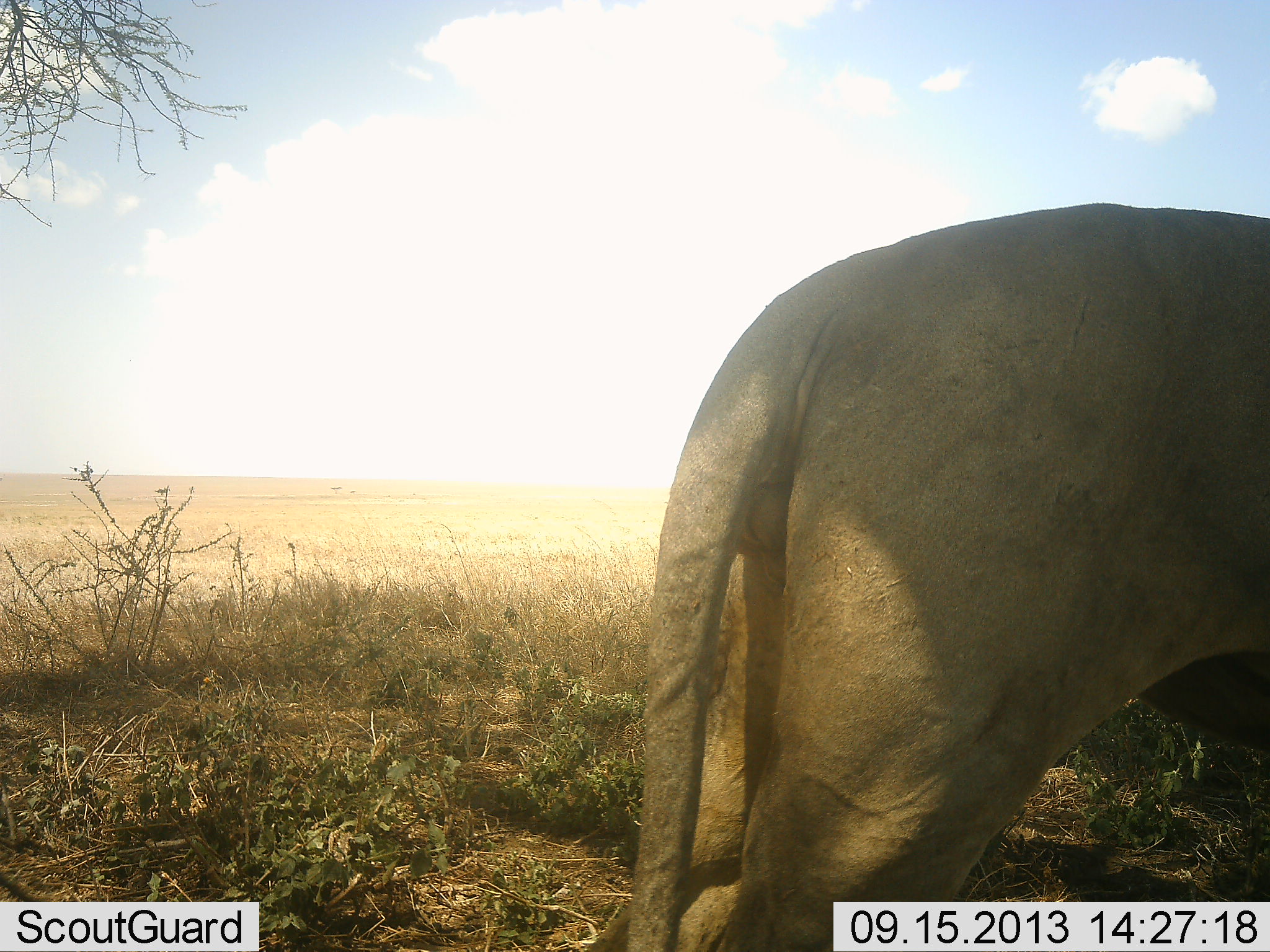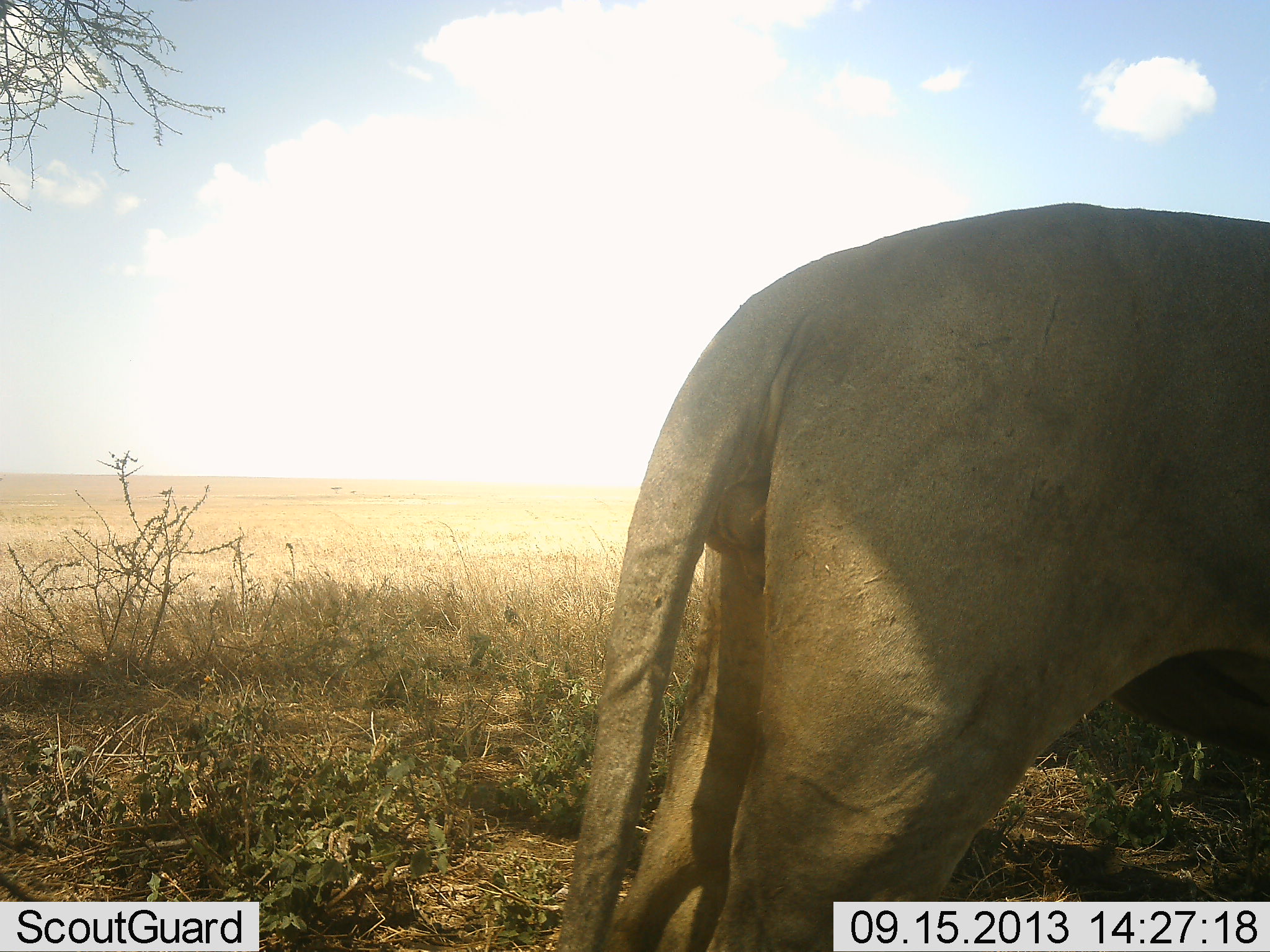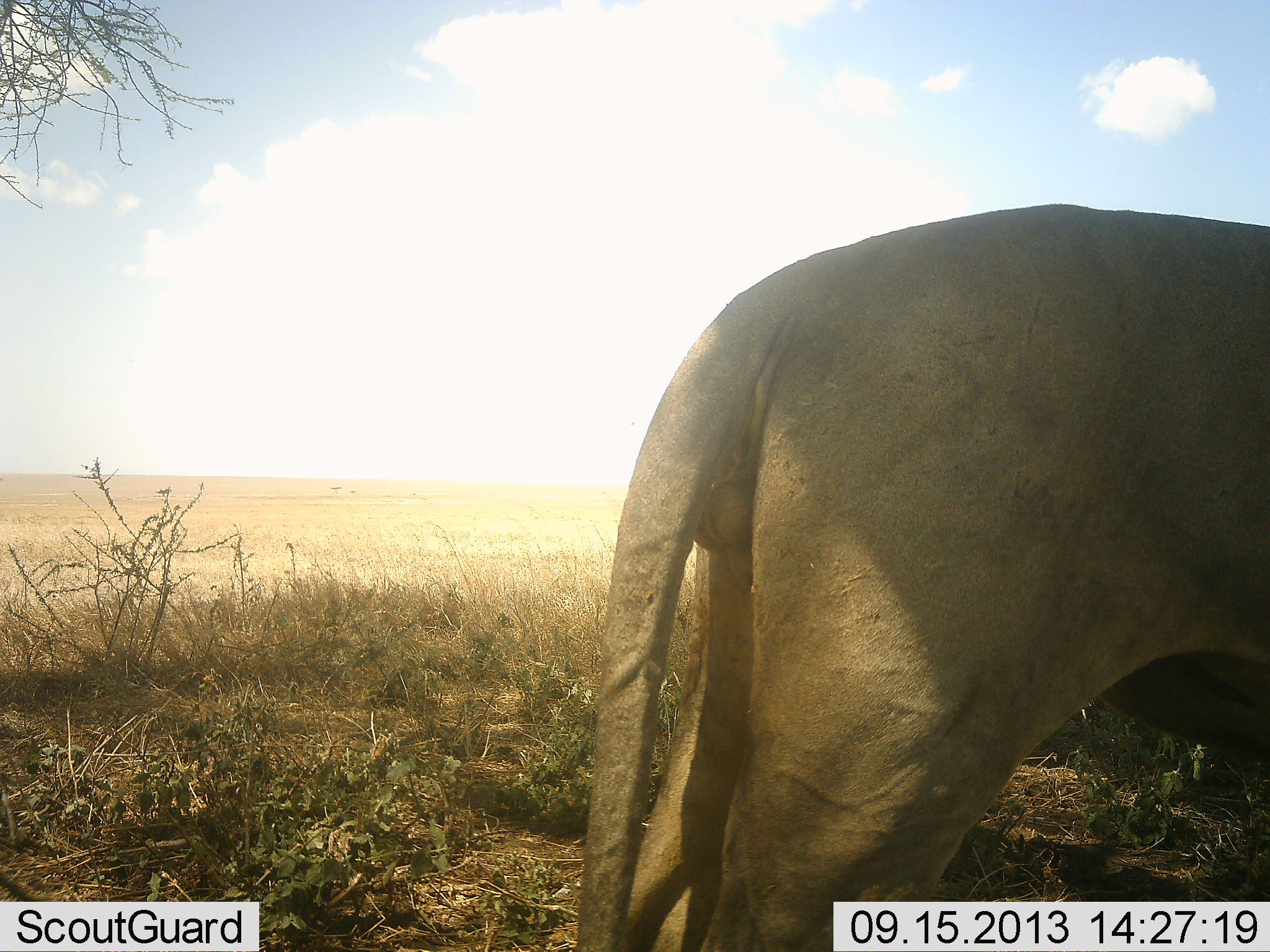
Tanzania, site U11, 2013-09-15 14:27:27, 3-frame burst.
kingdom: Animalia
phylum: Chordata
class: Mammalia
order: Carnivora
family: Felidae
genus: Panthera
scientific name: Panthera leo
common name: lion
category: lionmale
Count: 1.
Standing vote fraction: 80%.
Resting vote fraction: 0%.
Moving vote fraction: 20%.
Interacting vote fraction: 0%.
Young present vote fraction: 0%.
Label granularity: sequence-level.